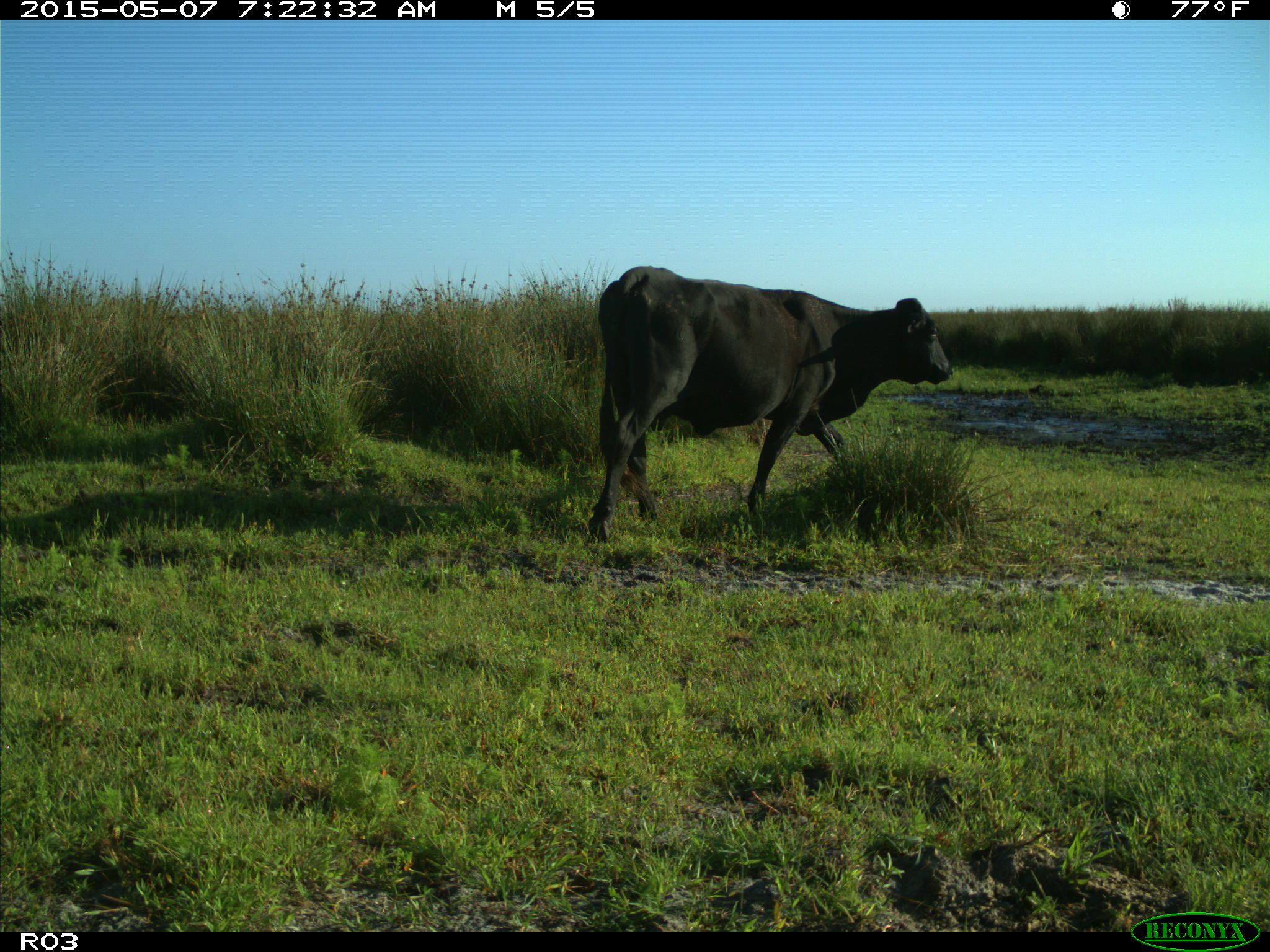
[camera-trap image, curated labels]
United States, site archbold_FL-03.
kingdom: Animalia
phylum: Chordata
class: Mammalia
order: Artiodactyla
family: Bovidae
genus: Bos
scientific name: Bos taurus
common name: domestic cow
Bos taurus (domestic cow).